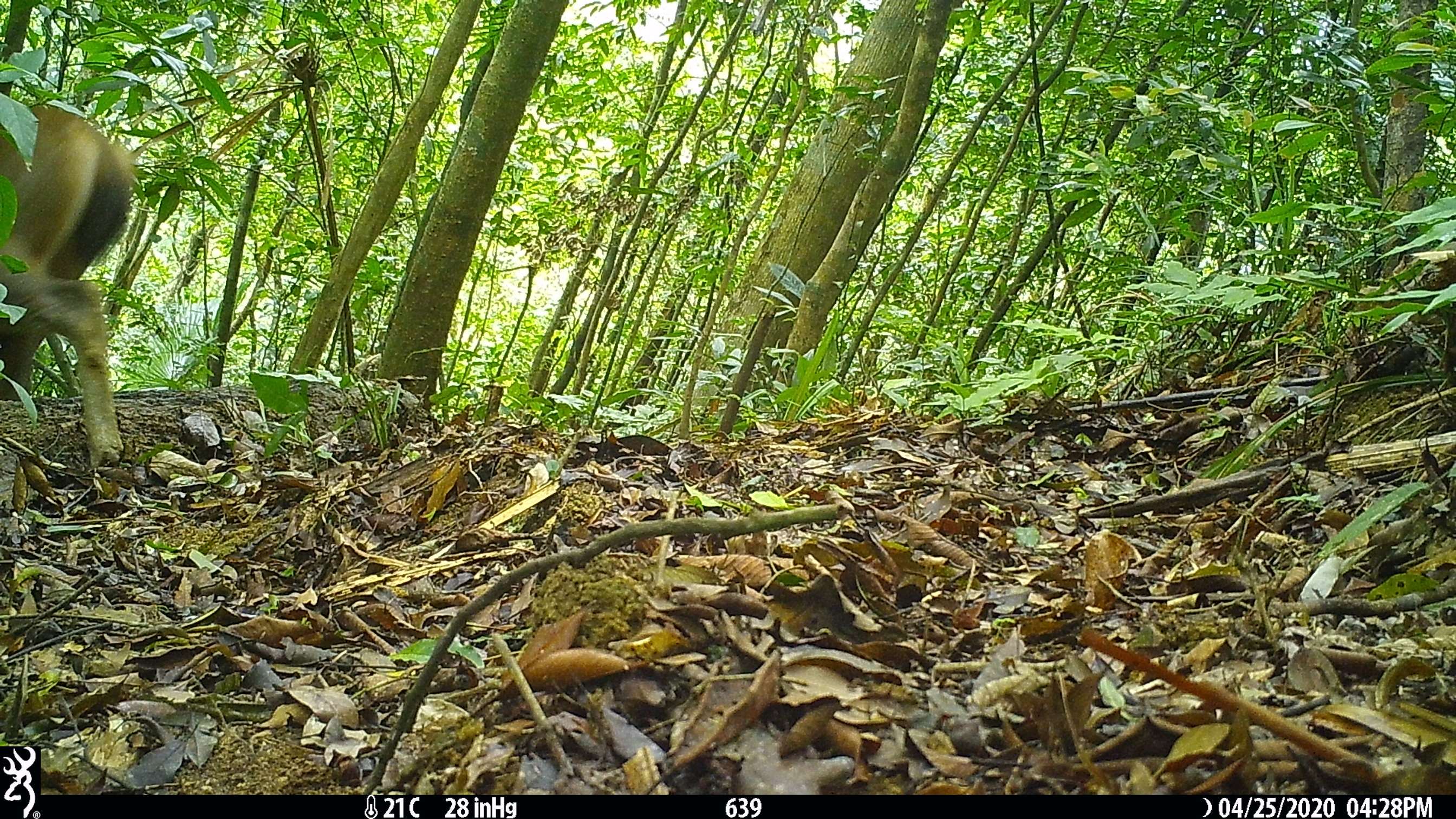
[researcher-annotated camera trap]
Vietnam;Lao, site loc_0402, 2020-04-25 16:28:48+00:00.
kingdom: Animalia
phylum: Chordata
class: Mammalia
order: Artiodactyla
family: Cervidae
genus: Rusa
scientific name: Rusa unicolor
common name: sambar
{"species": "sambar (Rusa unicolor)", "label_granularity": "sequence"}